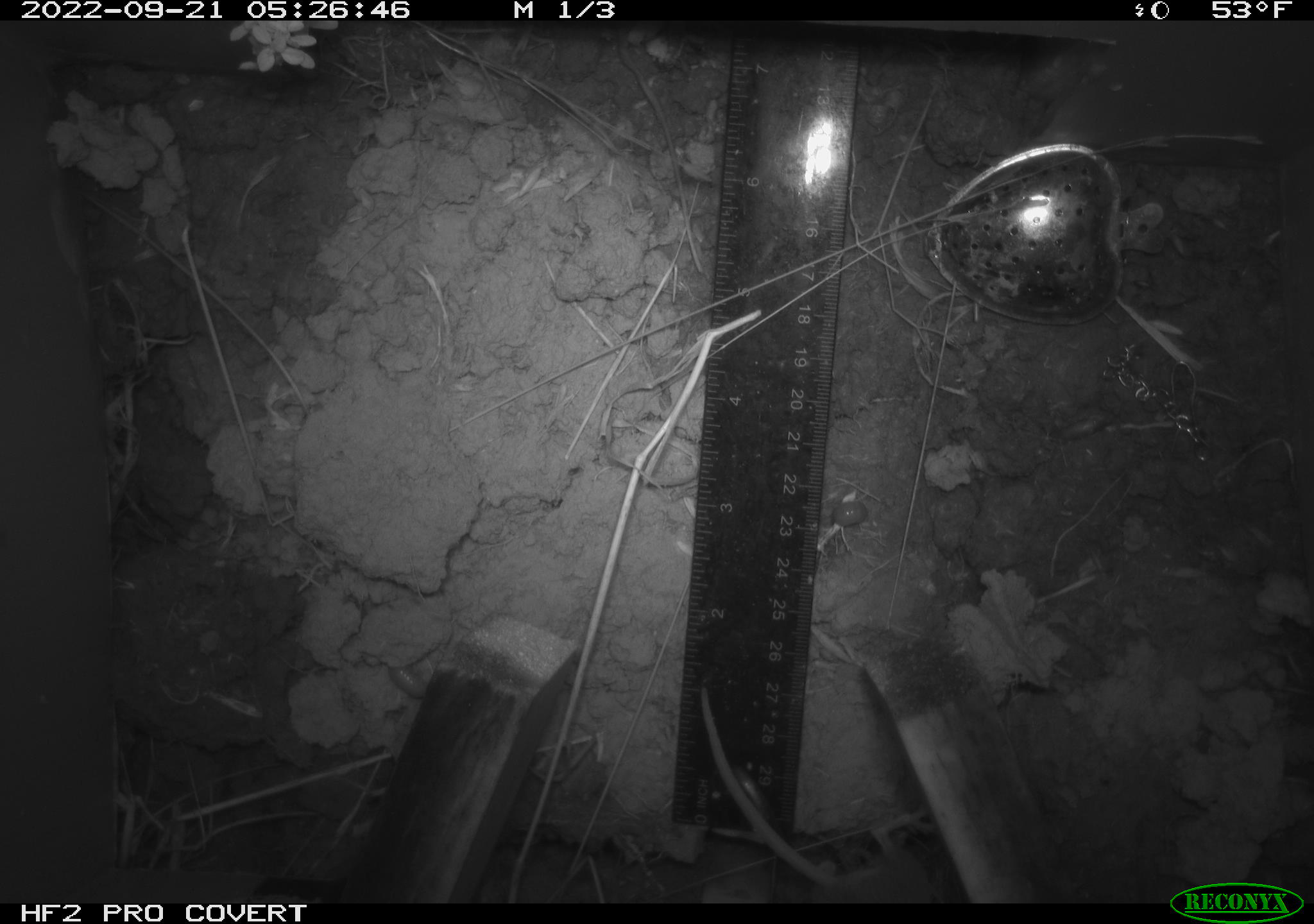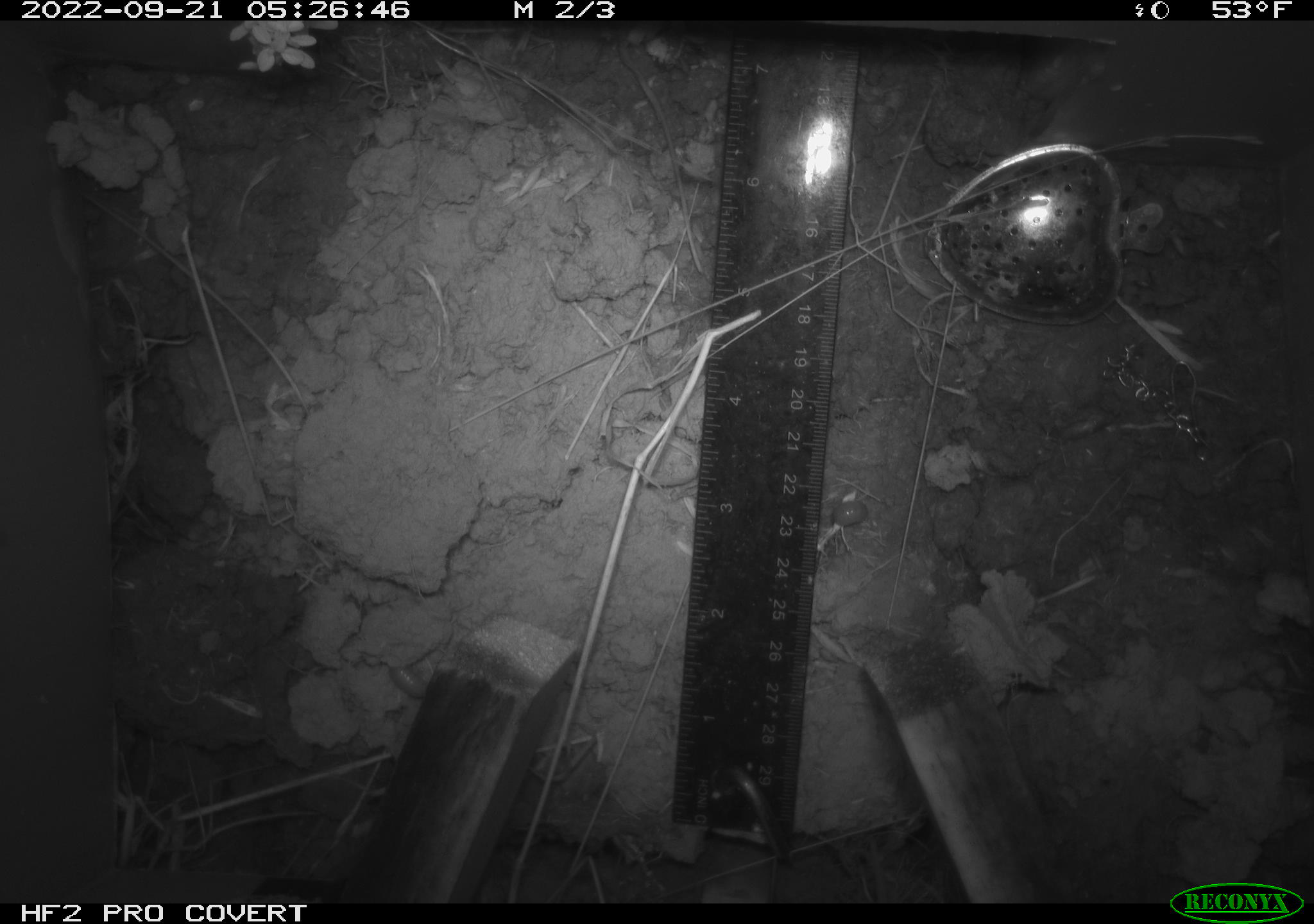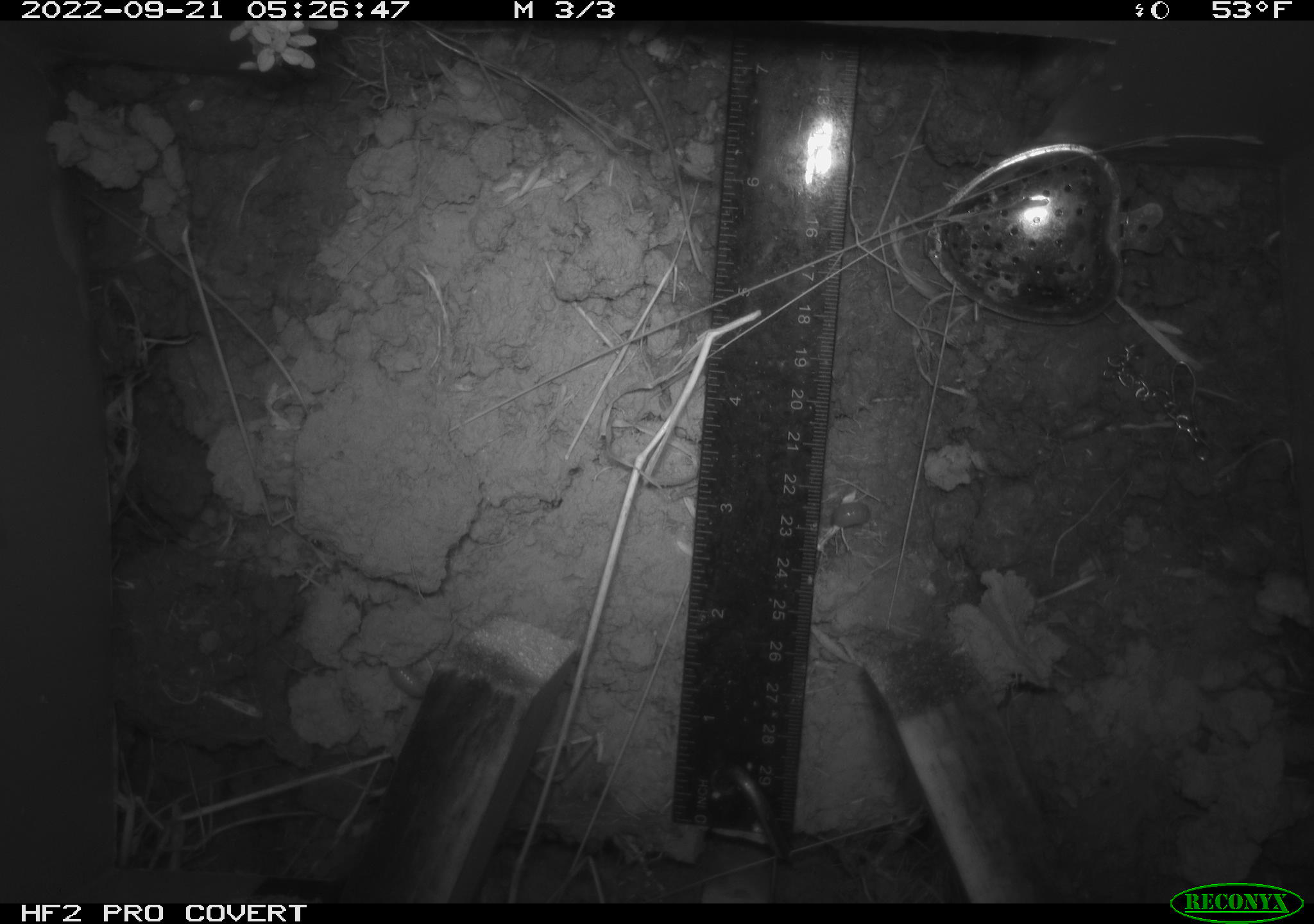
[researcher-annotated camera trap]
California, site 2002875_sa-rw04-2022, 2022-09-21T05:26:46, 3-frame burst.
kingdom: Animalia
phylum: Chordata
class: Mammalia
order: Rodentia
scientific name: Rodentia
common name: mouse species